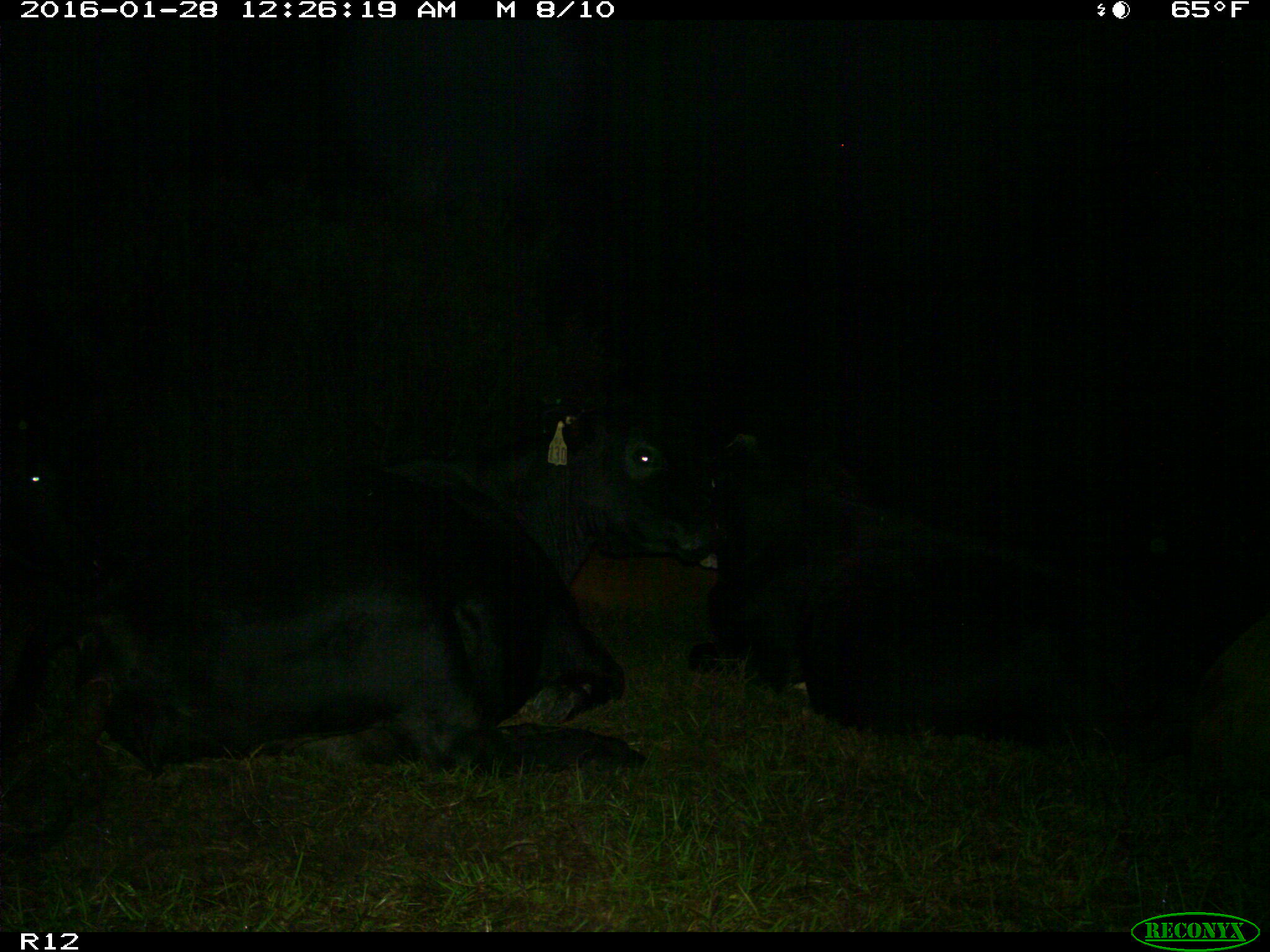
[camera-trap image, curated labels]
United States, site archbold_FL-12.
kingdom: Animalia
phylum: Chordata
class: Mammalia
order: Artiodactyla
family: Bovidae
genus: Bos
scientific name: Bos taurus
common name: domestic cow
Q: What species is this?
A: Bos taurus (domestic cow).